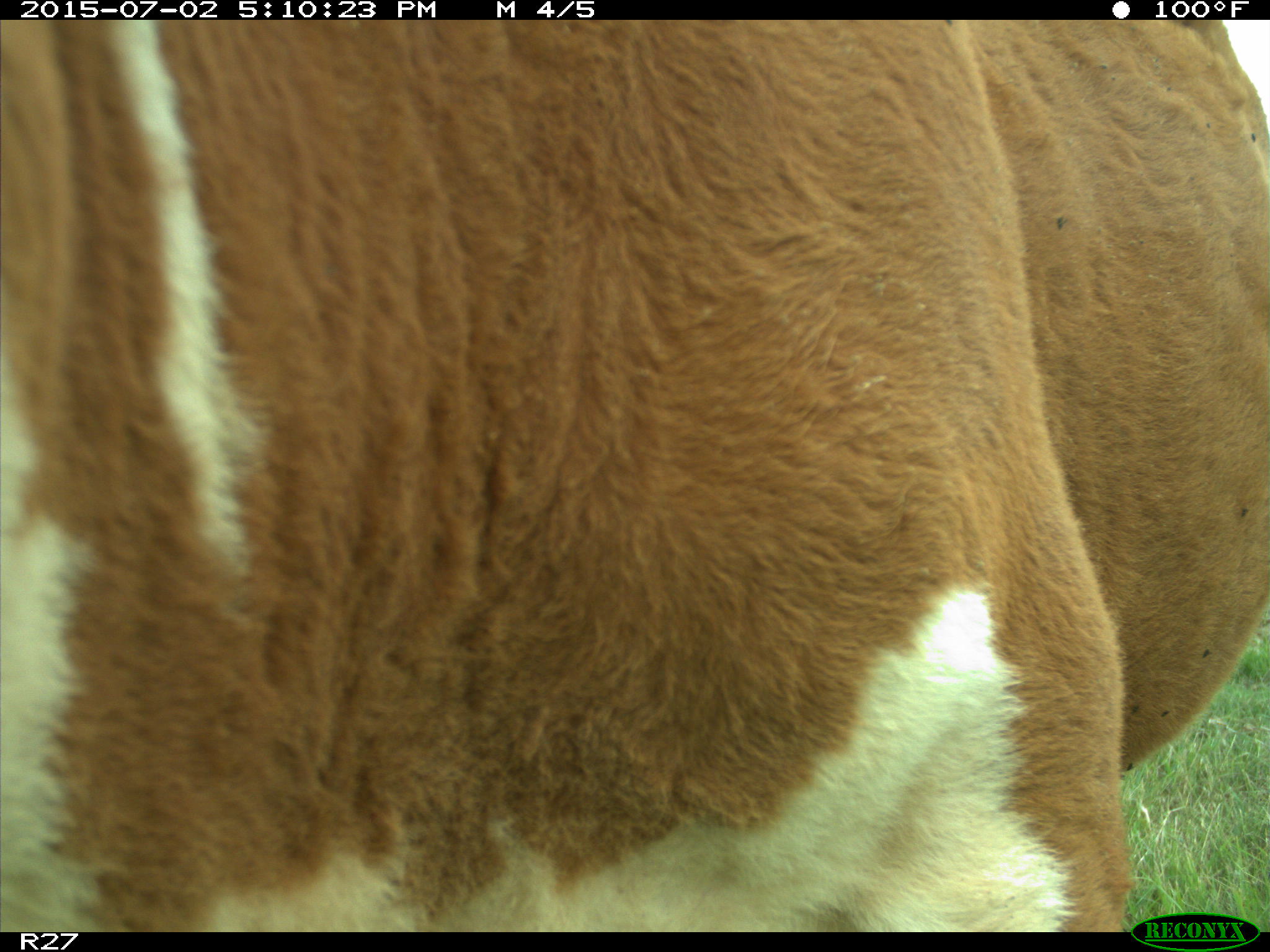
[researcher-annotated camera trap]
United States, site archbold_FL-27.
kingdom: Animalia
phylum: Chordata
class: Mammalia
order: Artiodactyla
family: Bovidae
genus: Bos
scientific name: Bos taurus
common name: domestic cow